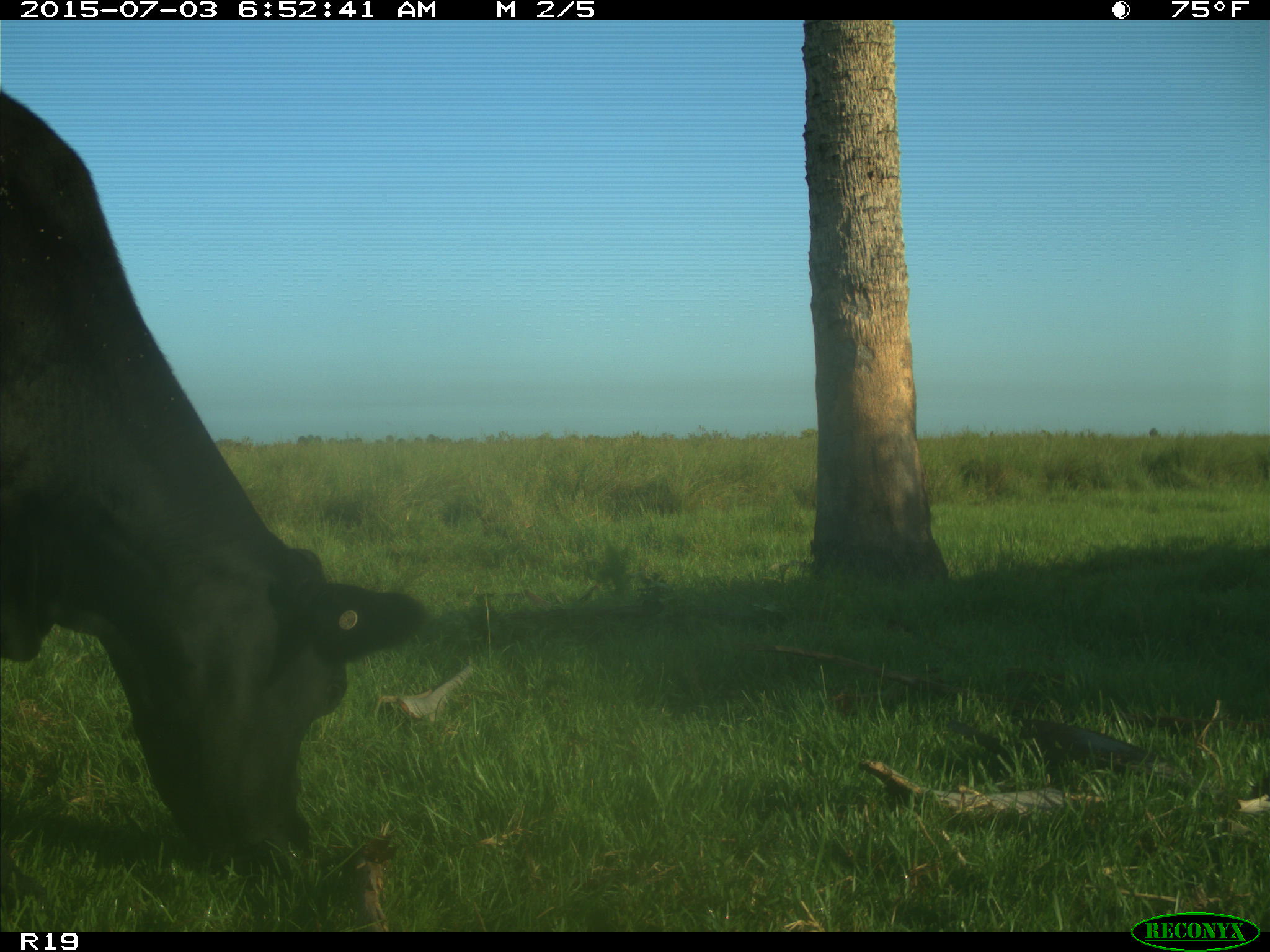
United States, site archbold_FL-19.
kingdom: Animalia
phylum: Chordata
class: Mammalia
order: Artiodactyla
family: Bovidae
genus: Bos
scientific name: Bos taurus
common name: domestic cow